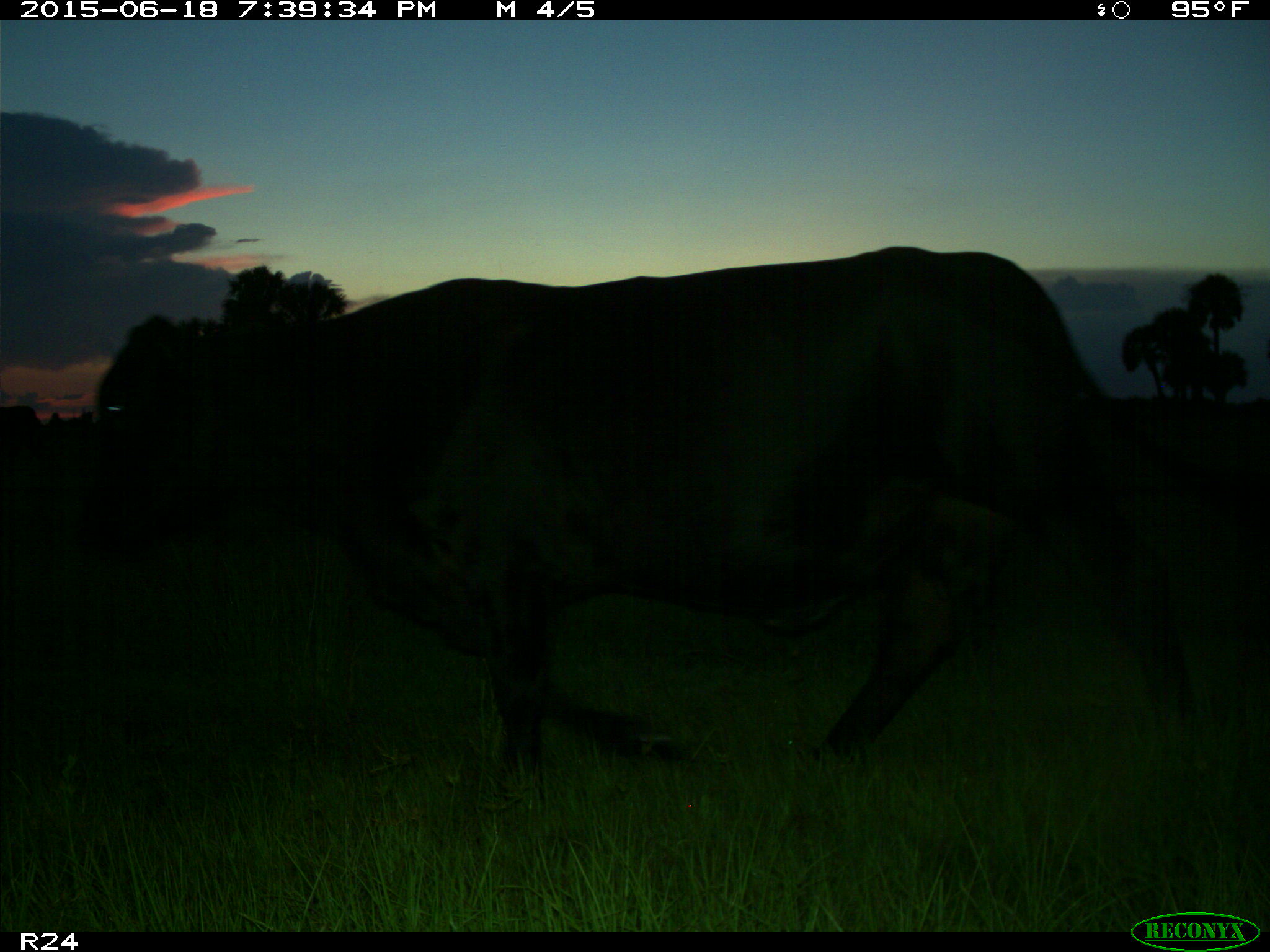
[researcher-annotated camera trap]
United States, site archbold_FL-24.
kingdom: Animalia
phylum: Chordata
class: Mammalia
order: Artiodactyla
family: Bovidae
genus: Bos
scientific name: Bos taurus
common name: domestic cow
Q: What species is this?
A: Bos taurus (domestic cow).